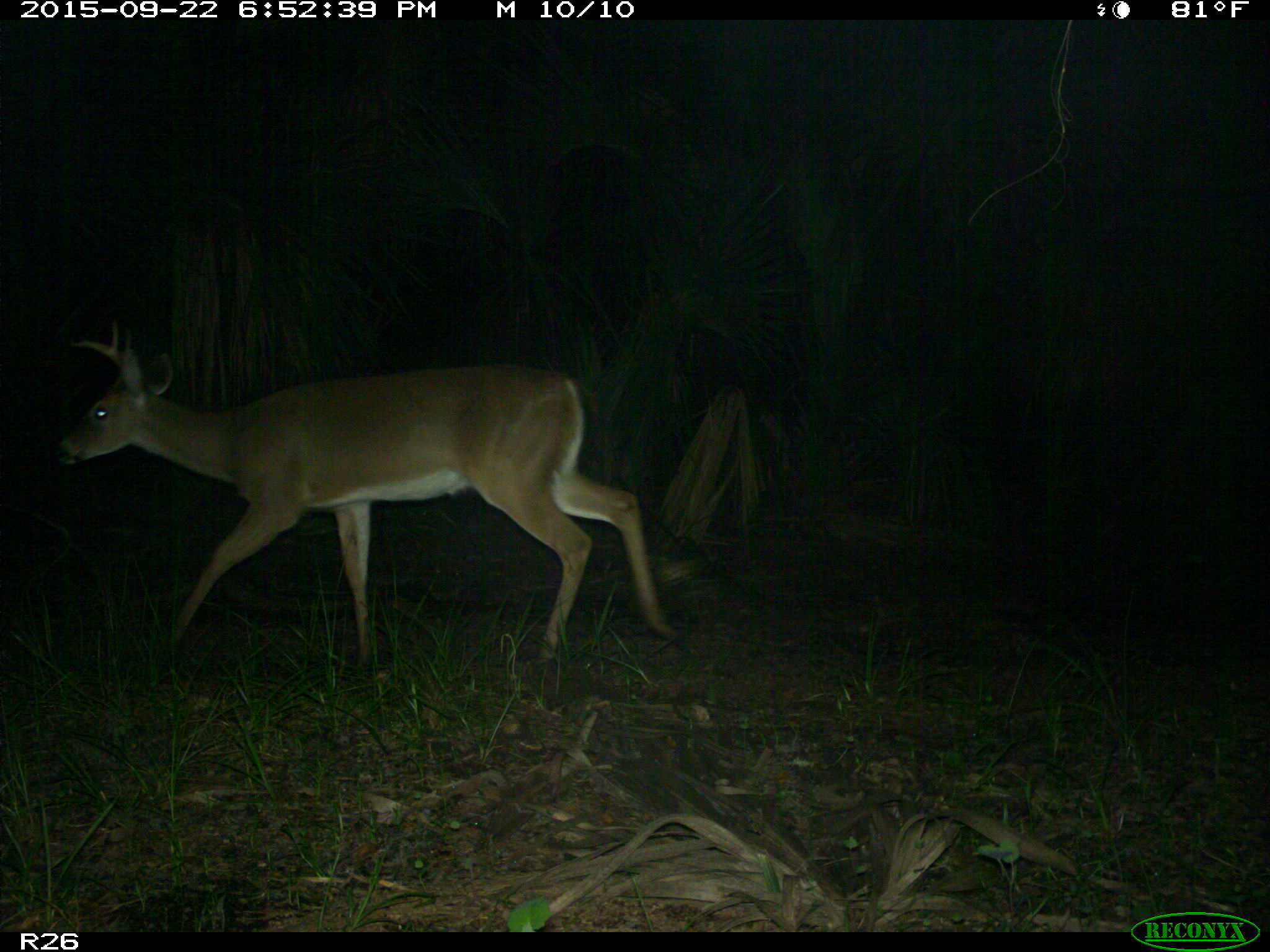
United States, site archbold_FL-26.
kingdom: Animalia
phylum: Chordata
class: Mammalia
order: Artiodactyla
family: Cervidae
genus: Odocoileus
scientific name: Odocoileus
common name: deer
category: unidentified deer